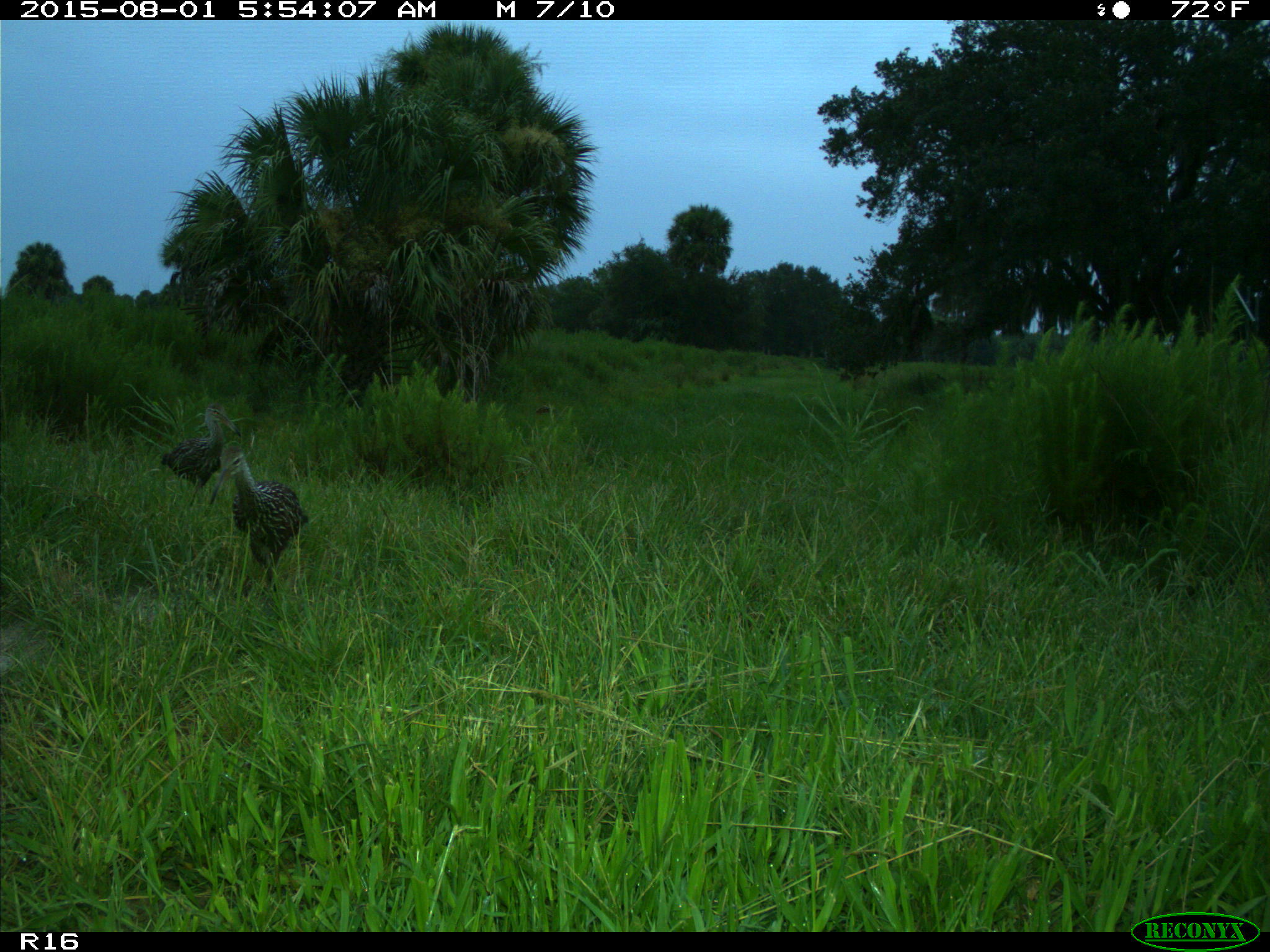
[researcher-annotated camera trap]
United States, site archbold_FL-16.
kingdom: Animalia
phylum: Chordata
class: Aves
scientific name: Aves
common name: birds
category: unidentified bird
Unidentified bird (birds) (Aves).